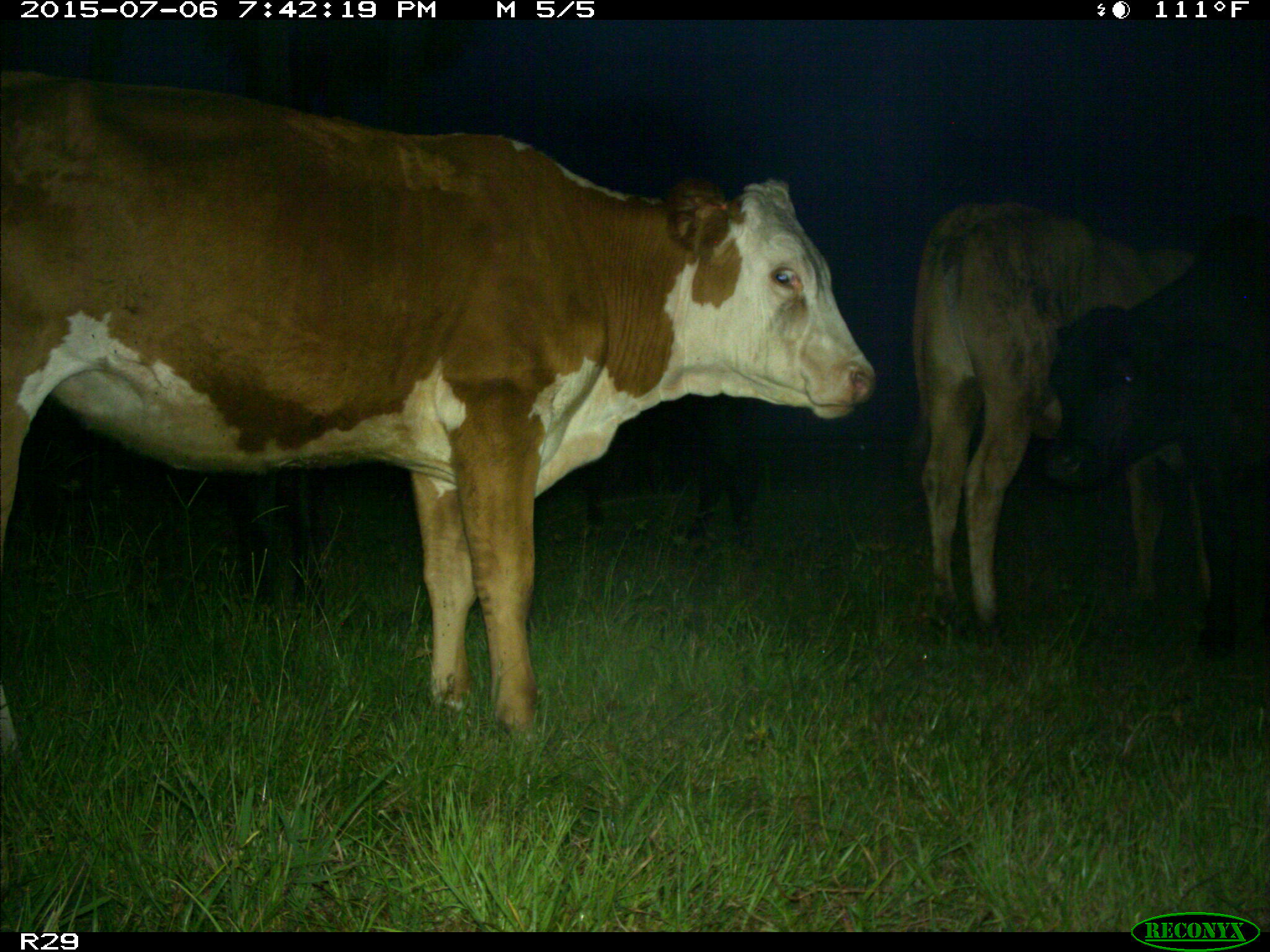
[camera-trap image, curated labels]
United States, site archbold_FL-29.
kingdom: Animalia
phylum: Chordata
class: Mammalia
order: Artiodactyla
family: Bovidae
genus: Bos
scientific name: Bos taurus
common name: domestic cow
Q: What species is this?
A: Bos taurus (domestic cow).